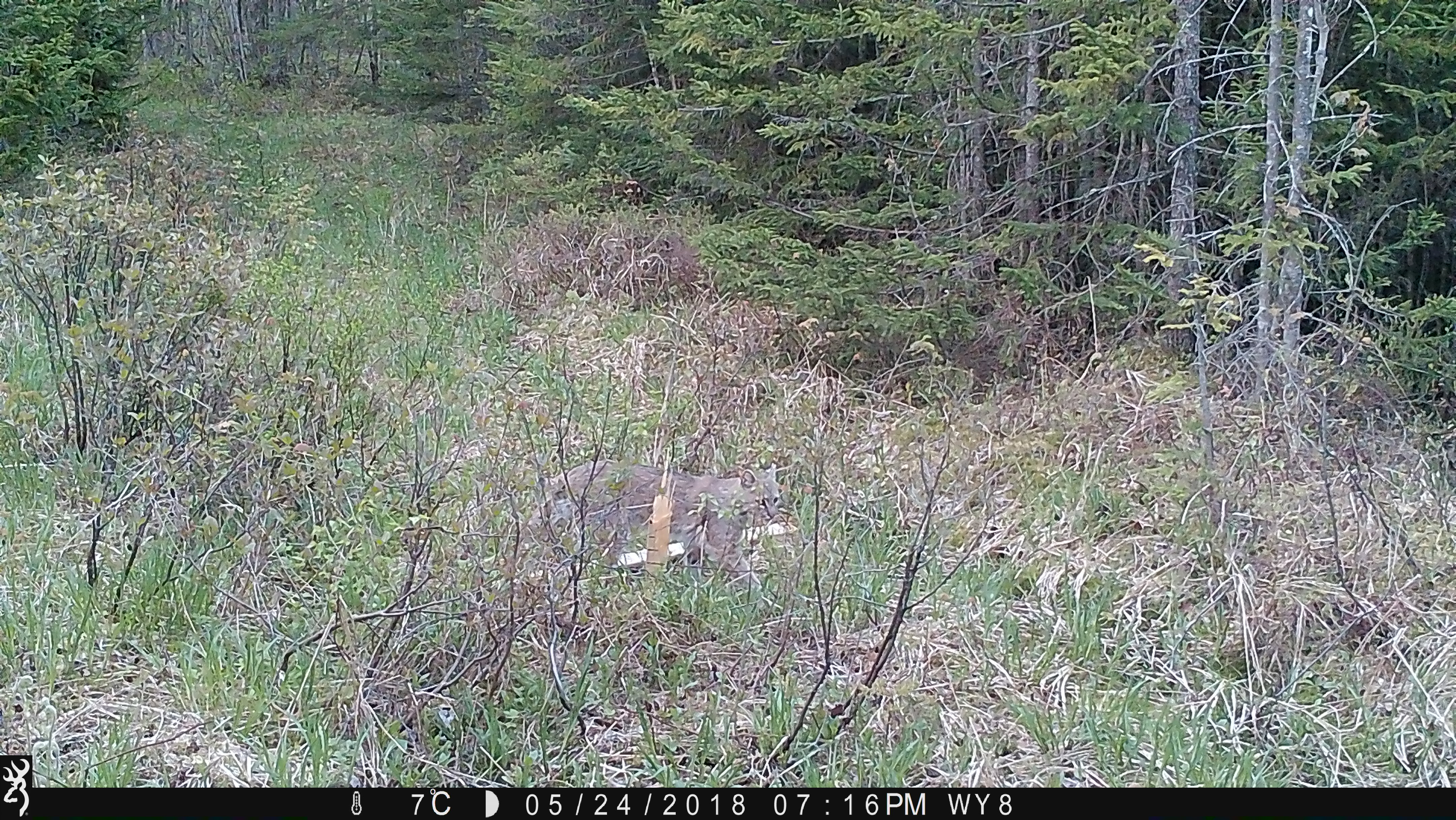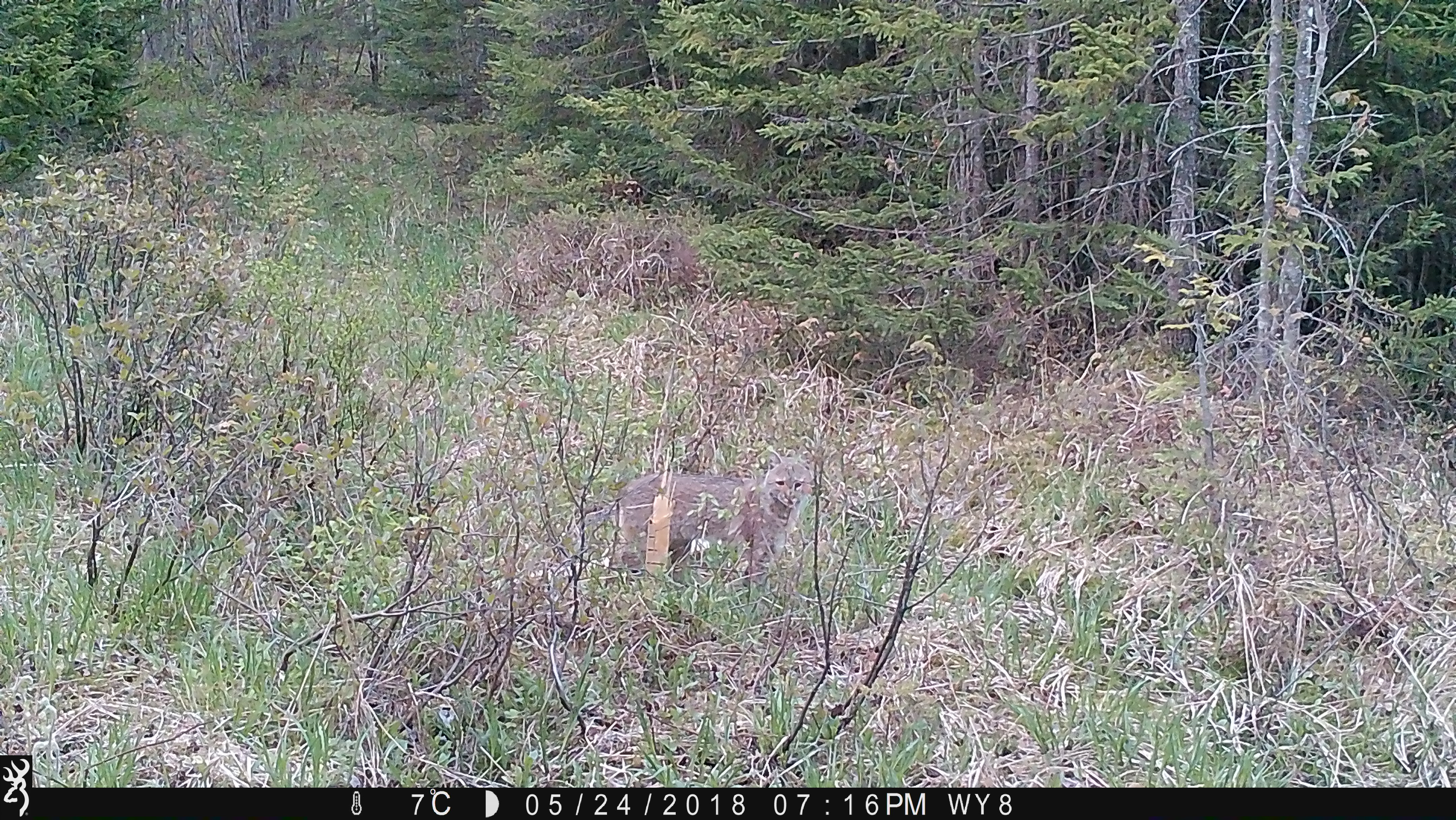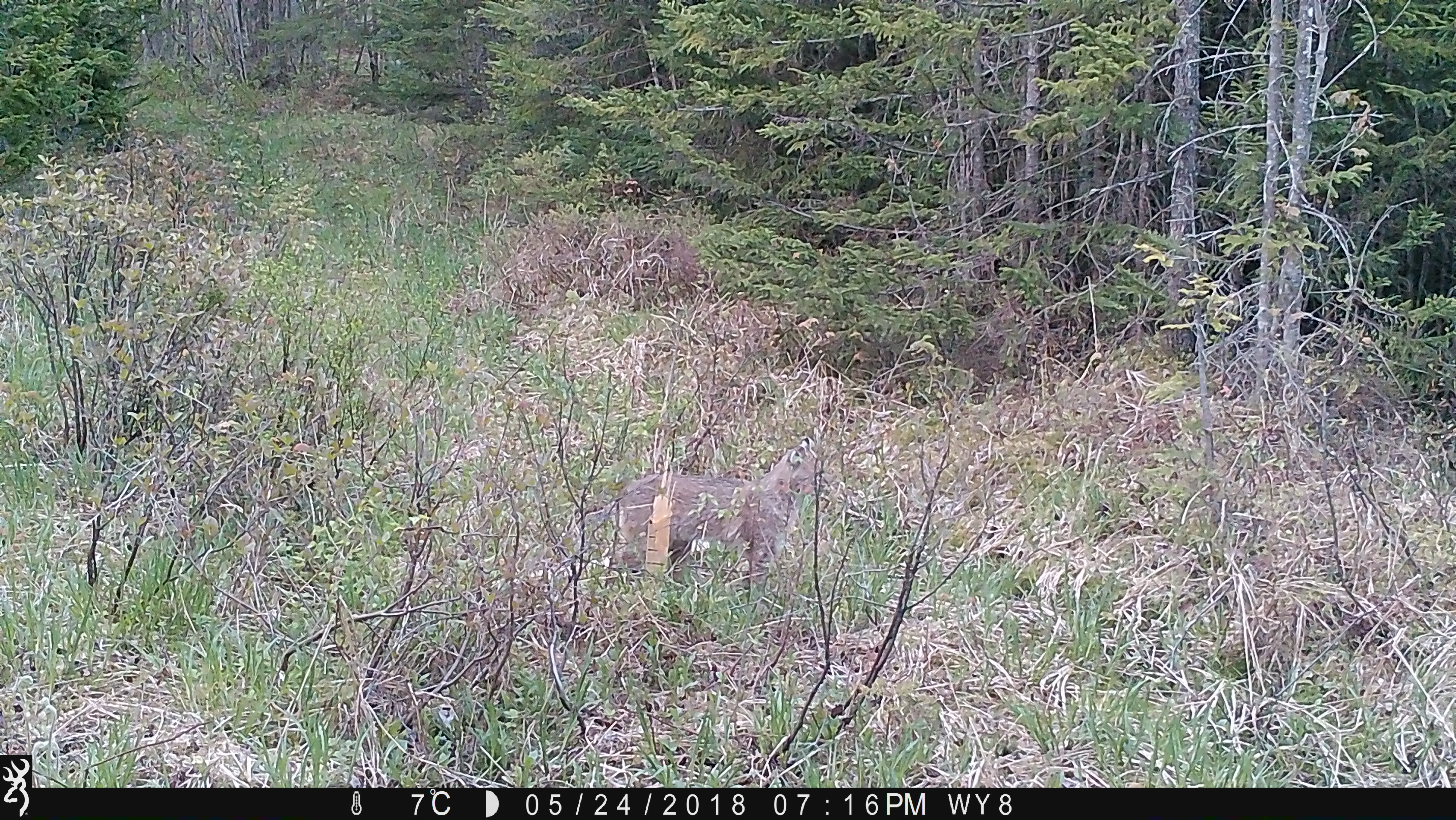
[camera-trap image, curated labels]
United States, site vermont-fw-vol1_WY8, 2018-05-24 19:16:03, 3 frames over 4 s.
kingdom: Animalia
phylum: Chordata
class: Mammalia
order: Carnivora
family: Felidae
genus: Lynx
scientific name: Lynx rufus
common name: bobcat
Bobcat (Lynx rufus).